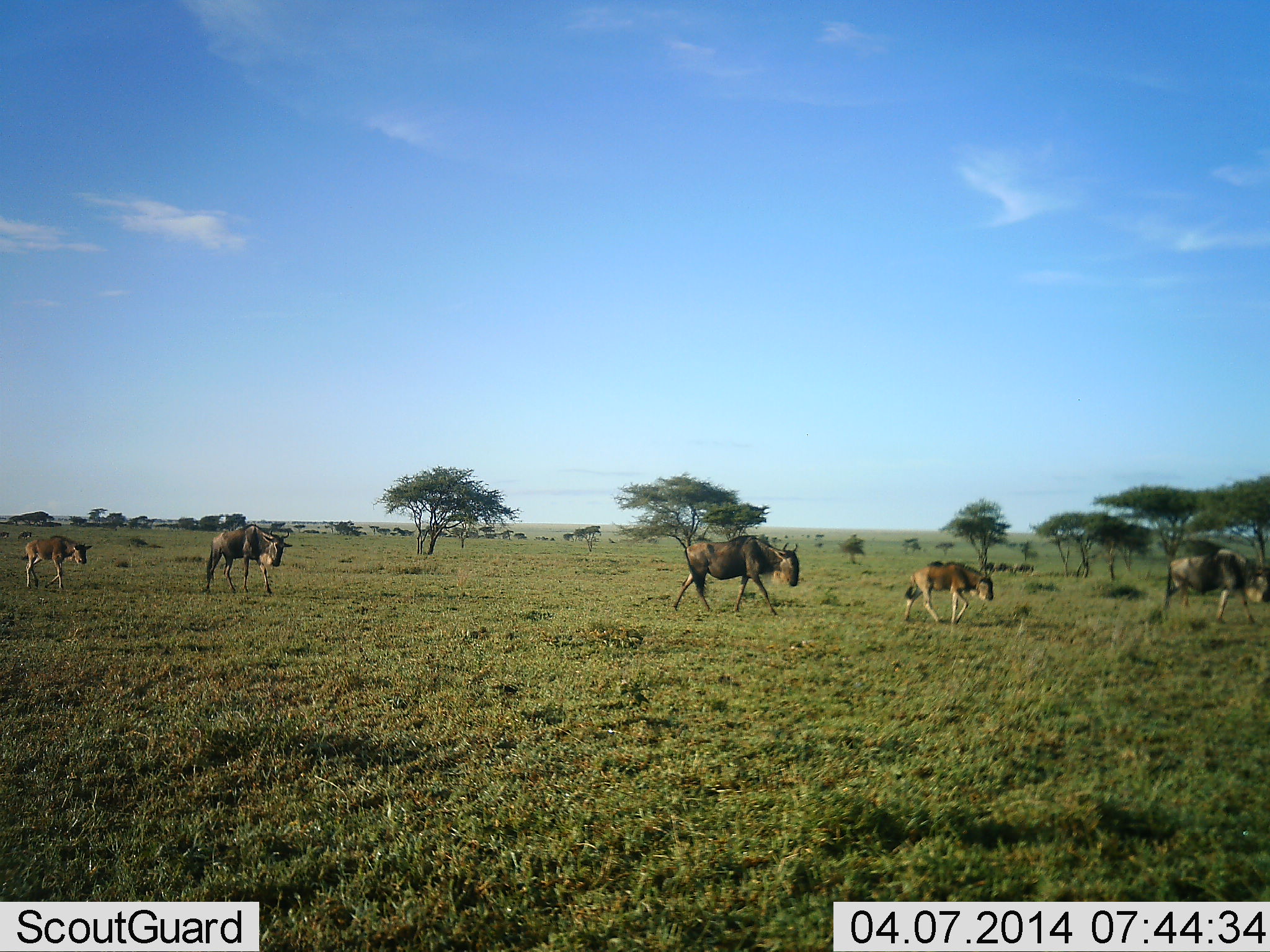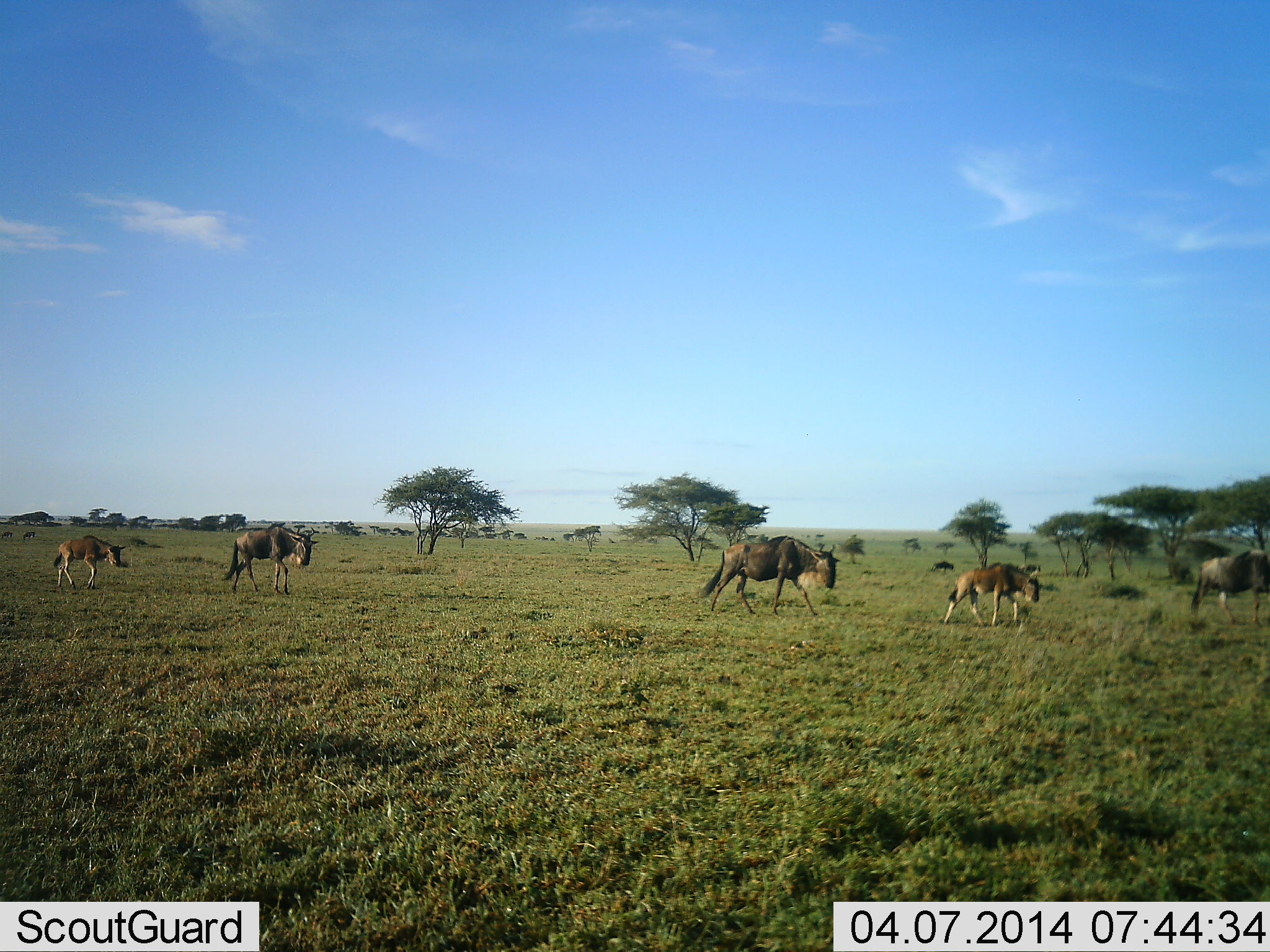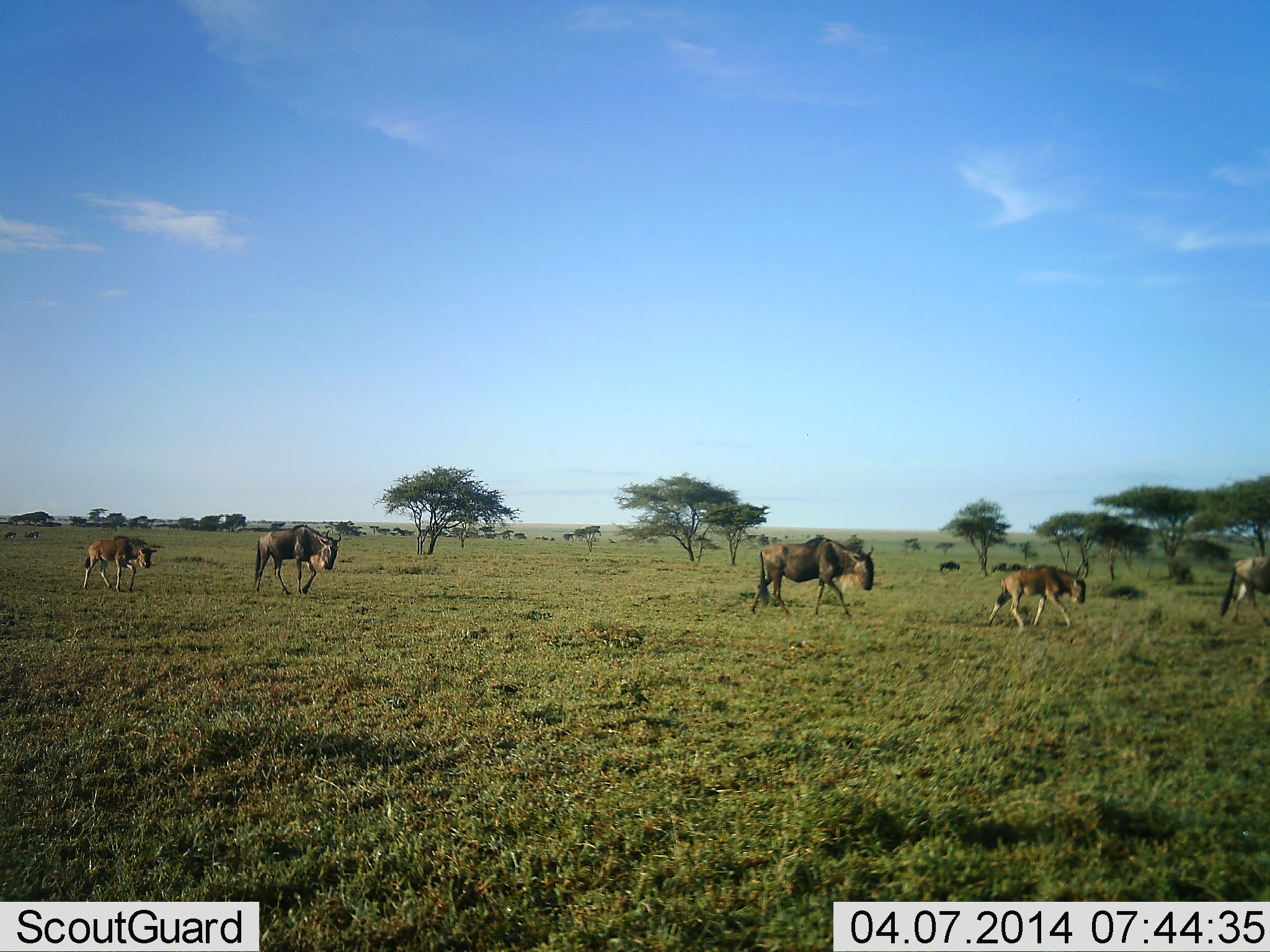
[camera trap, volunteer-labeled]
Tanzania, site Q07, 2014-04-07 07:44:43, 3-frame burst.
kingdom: Animalia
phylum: Chordata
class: Mammalia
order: Artiodactyla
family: Bovidae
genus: Connochaetes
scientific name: Connochaetes taurinus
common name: blue wildebeest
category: wildebeest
Wildebeest (blue wildebeest) (Connochaetes taurinus), count 5. Behavior (volunteer vote fractions): standing 0%, resting 0%, moving 100%, interacting 0%. Young present (vote fraction): 73%. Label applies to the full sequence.